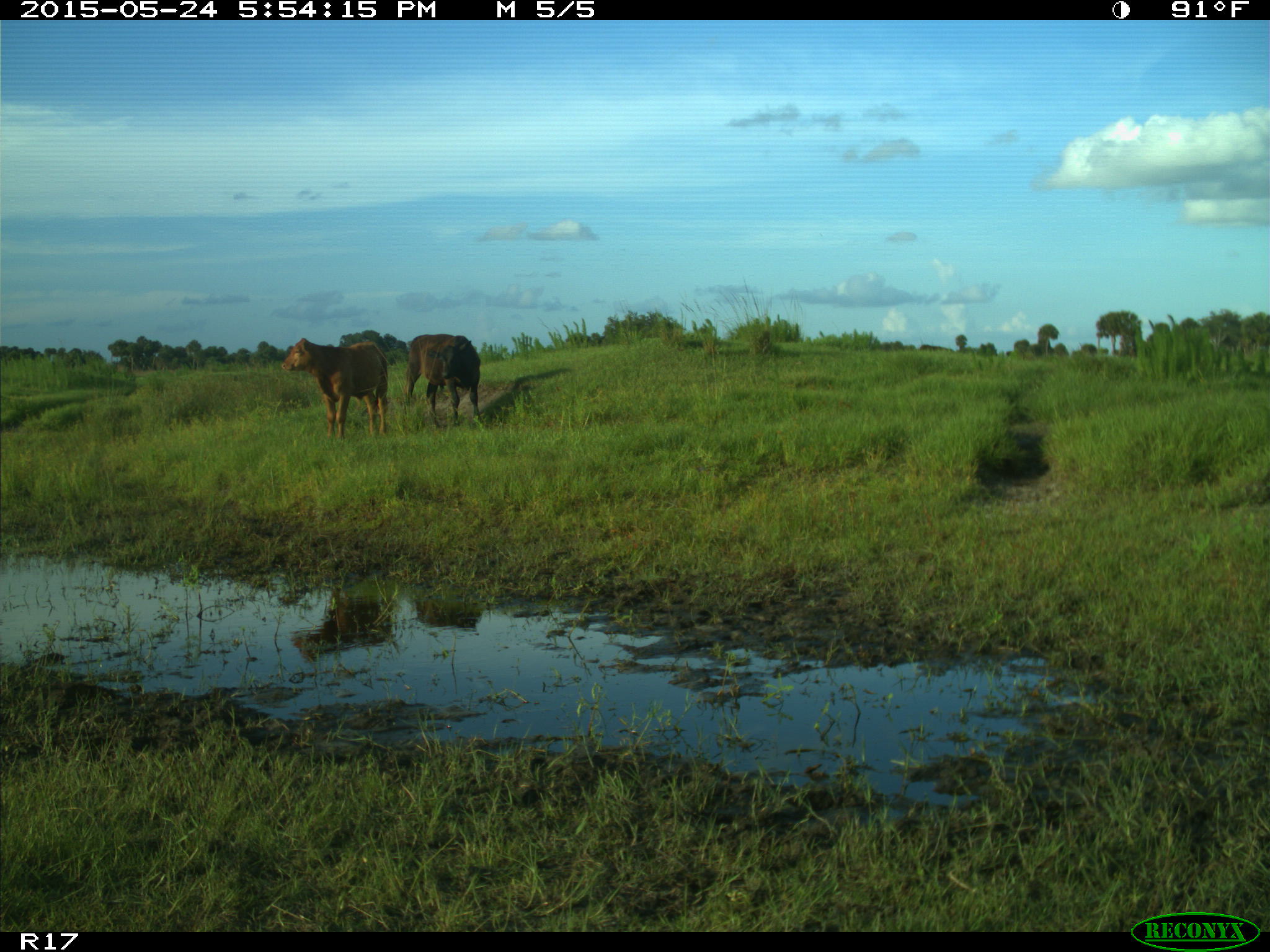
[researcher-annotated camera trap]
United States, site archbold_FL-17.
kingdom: Animalia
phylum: Chordata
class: Mammalia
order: Artiodactyla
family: Bovidae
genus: Bos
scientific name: Bos taurus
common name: domestic cow